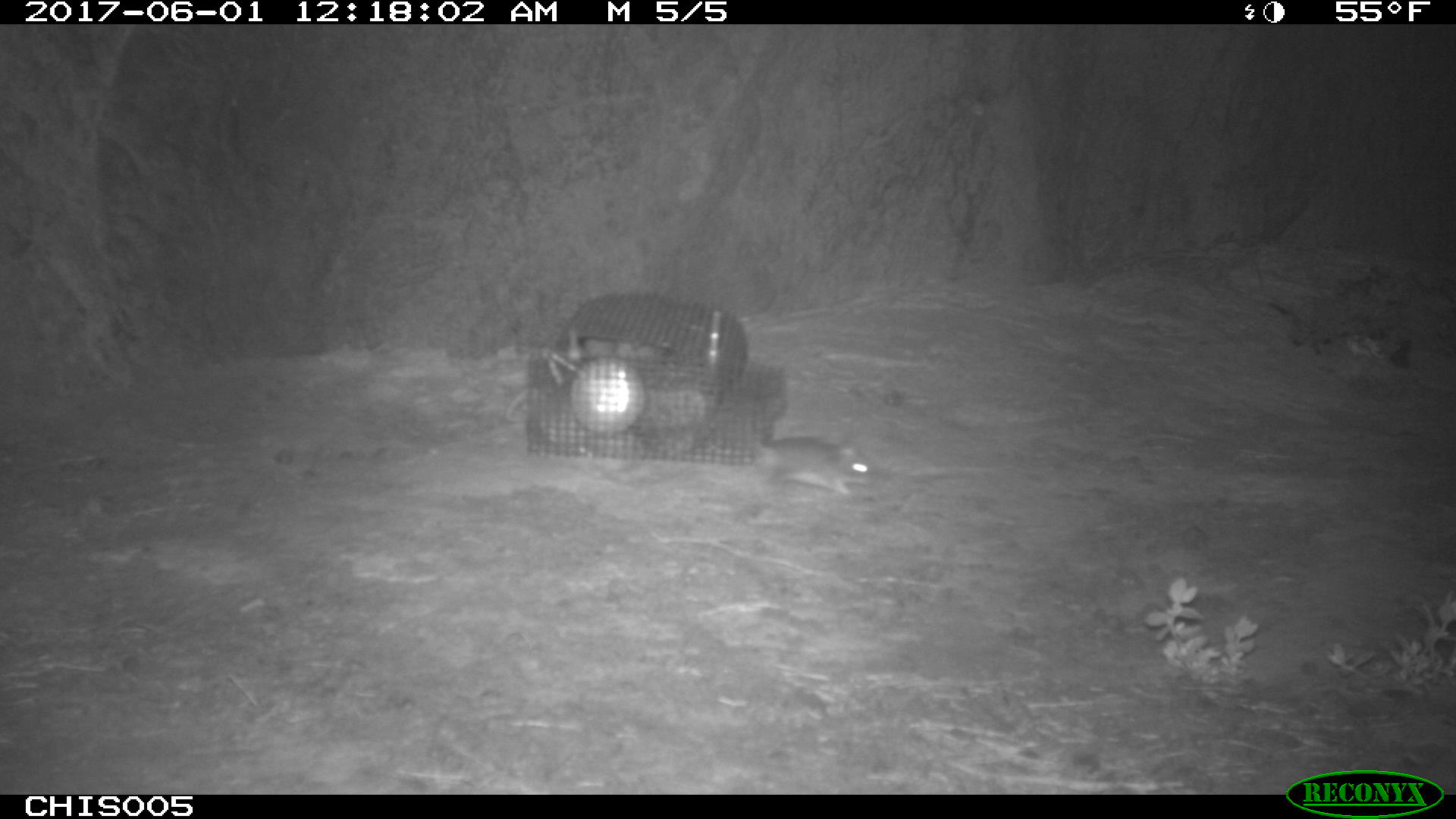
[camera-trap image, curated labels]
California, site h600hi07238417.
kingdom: Animalia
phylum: Chordata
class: Mammalia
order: Rodentia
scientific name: Rodentia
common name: rodent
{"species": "rodent (Rodentia)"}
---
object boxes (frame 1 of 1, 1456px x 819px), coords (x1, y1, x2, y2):
rodent: (742, 418, 880, 497)